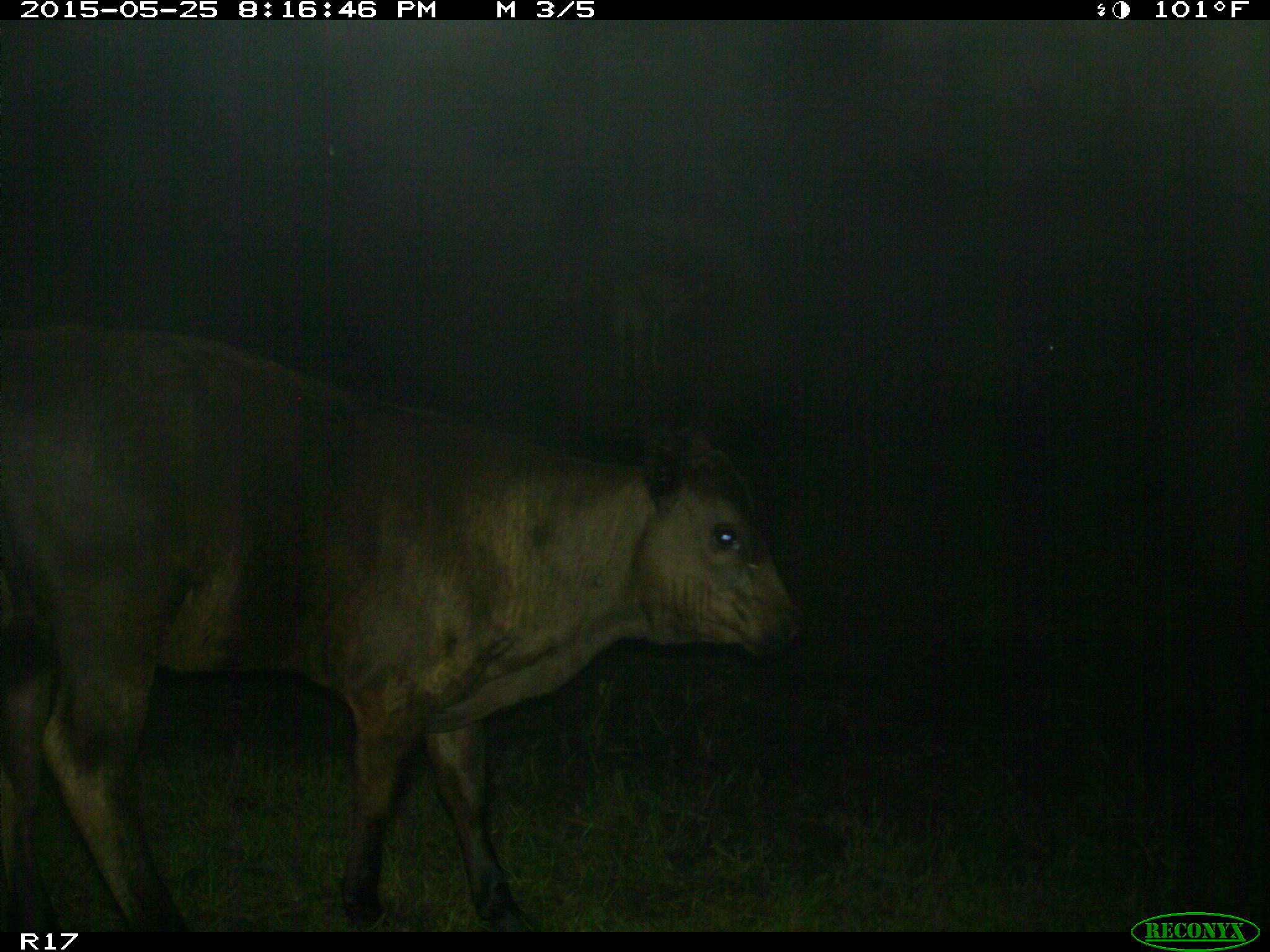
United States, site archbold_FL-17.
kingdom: Animalia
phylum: Chordata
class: Mammalia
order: Artiodactyla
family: Bovidae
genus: Bos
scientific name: Bos taurus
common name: domestic cow